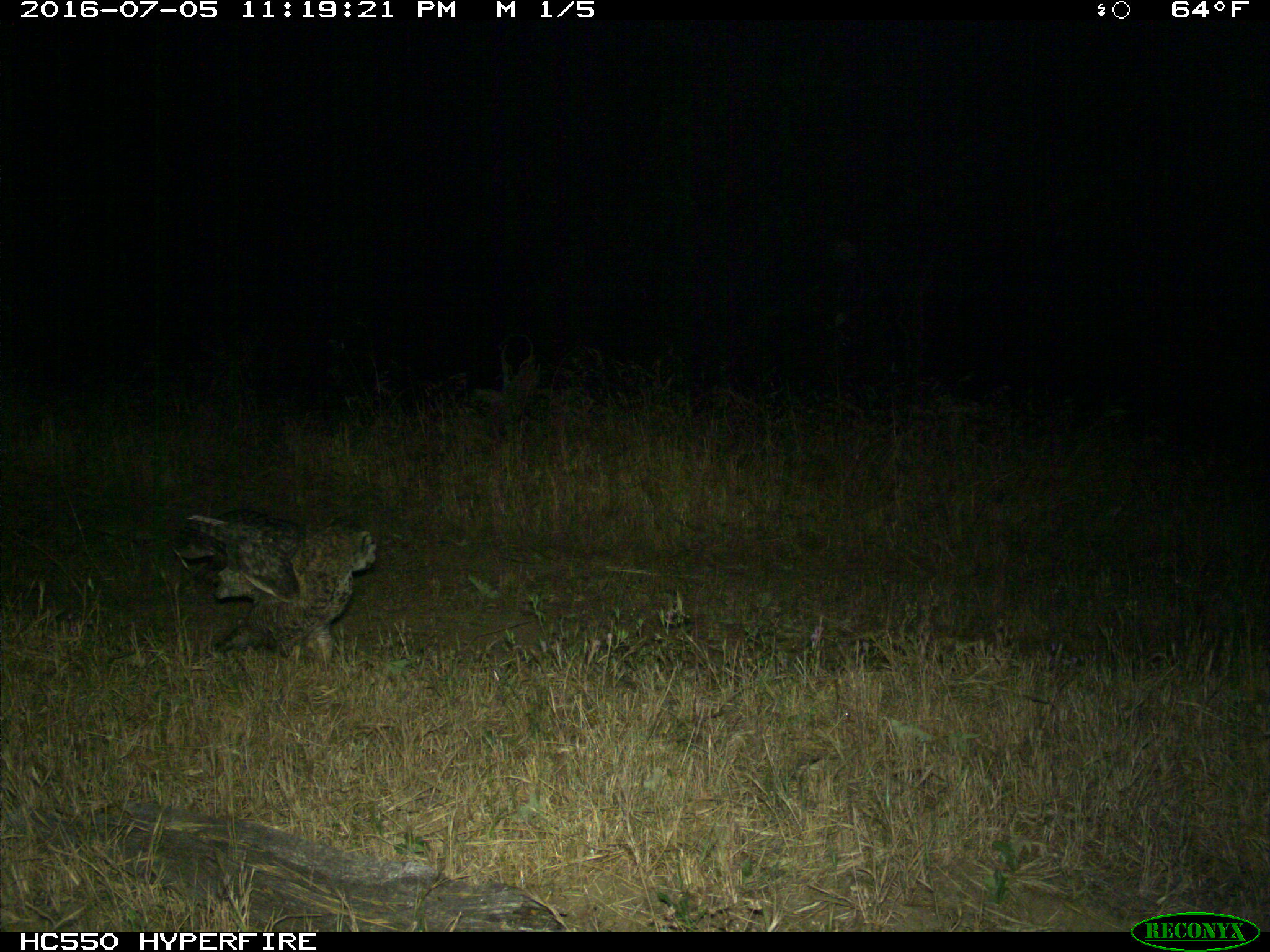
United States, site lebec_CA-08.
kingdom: Animalia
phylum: Chordata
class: Aves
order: Accipitriformes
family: Accipitridae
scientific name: Accipitridae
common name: acciptirids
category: unidentified accipitrid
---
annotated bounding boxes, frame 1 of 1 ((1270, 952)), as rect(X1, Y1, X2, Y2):
animal: rect(174, 513, 375, 669)